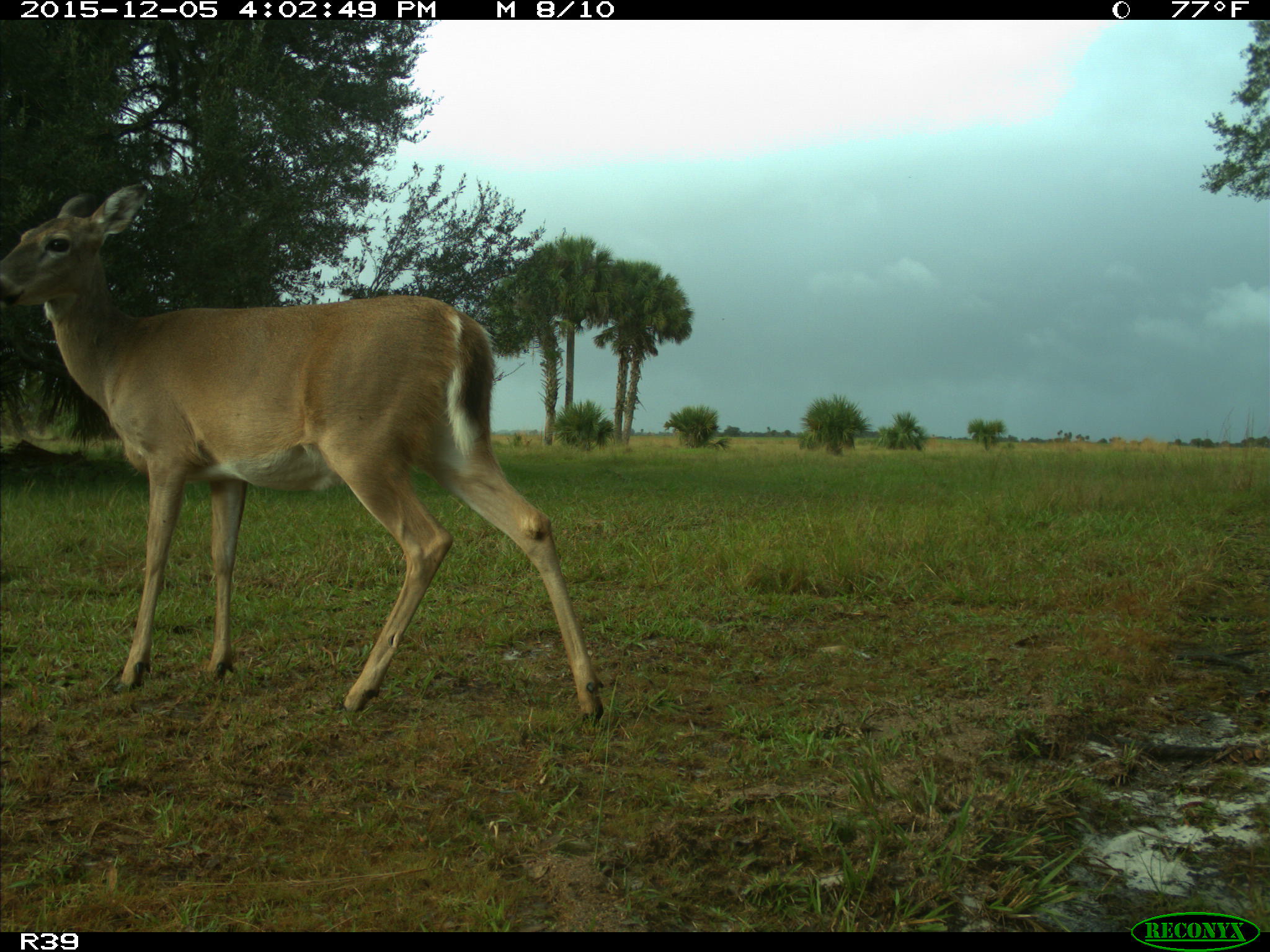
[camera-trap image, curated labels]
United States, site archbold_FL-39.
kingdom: Animalia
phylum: Chordata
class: Mammalia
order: Artiodactyla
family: Cervidae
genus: Odocoileus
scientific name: Odocoileus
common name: deer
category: unidentified deer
Unidentified deer (deer) (Odocoileus).